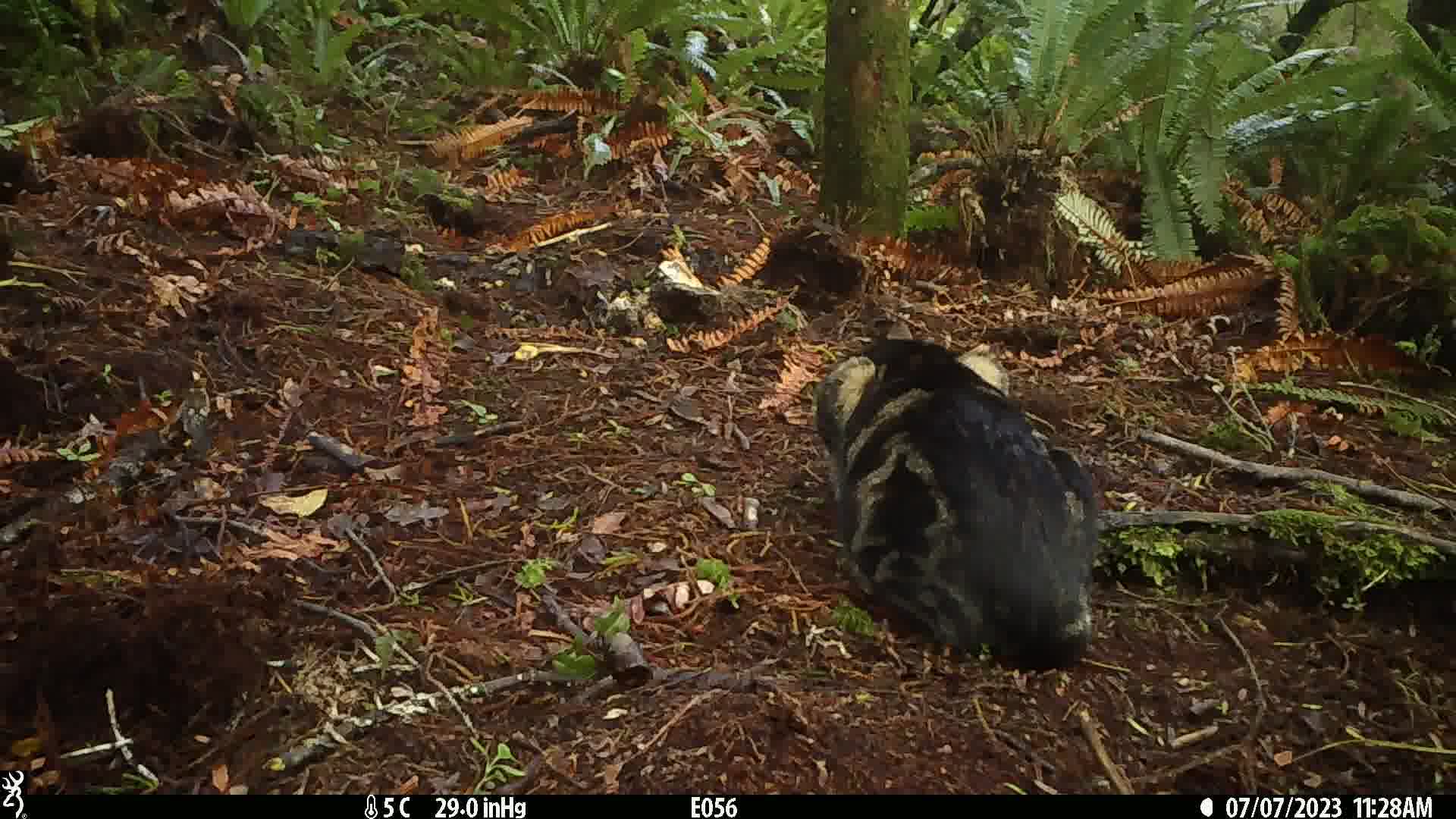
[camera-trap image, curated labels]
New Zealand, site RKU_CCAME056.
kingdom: Animalia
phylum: Chordata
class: Mammalia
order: Carnivora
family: Felidae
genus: Felis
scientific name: Felis catus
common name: domestic cat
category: cat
Cat (domestic cat) (Felis catus).